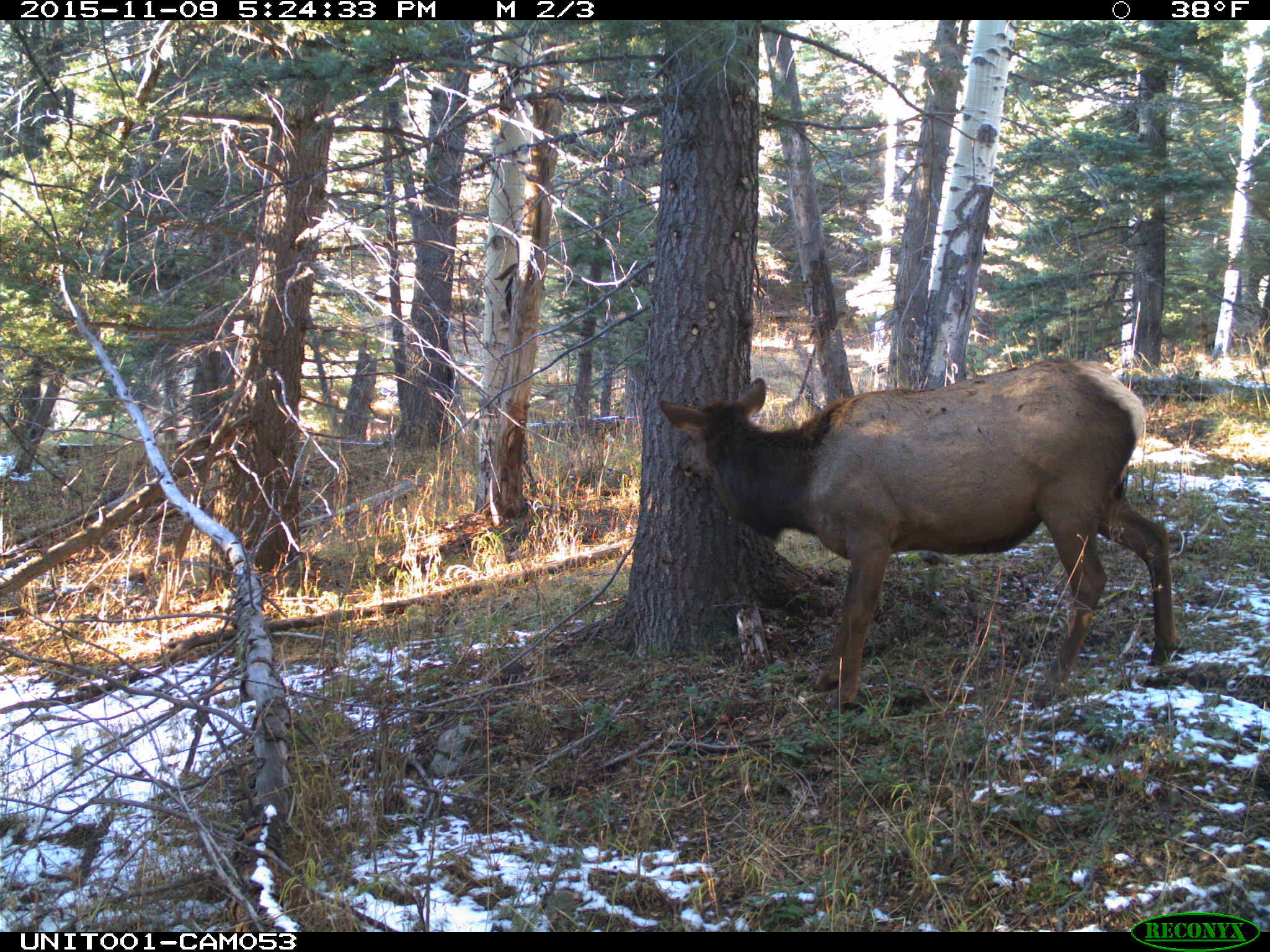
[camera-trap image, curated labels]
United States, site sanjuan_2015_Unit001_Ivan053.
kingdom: Animalia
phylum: Chordata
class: Mammalia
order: Artiodactyla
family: Cervidae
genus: Cervus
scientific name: Cervus elaphus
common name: red deer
Cervus elaphus (red deer).